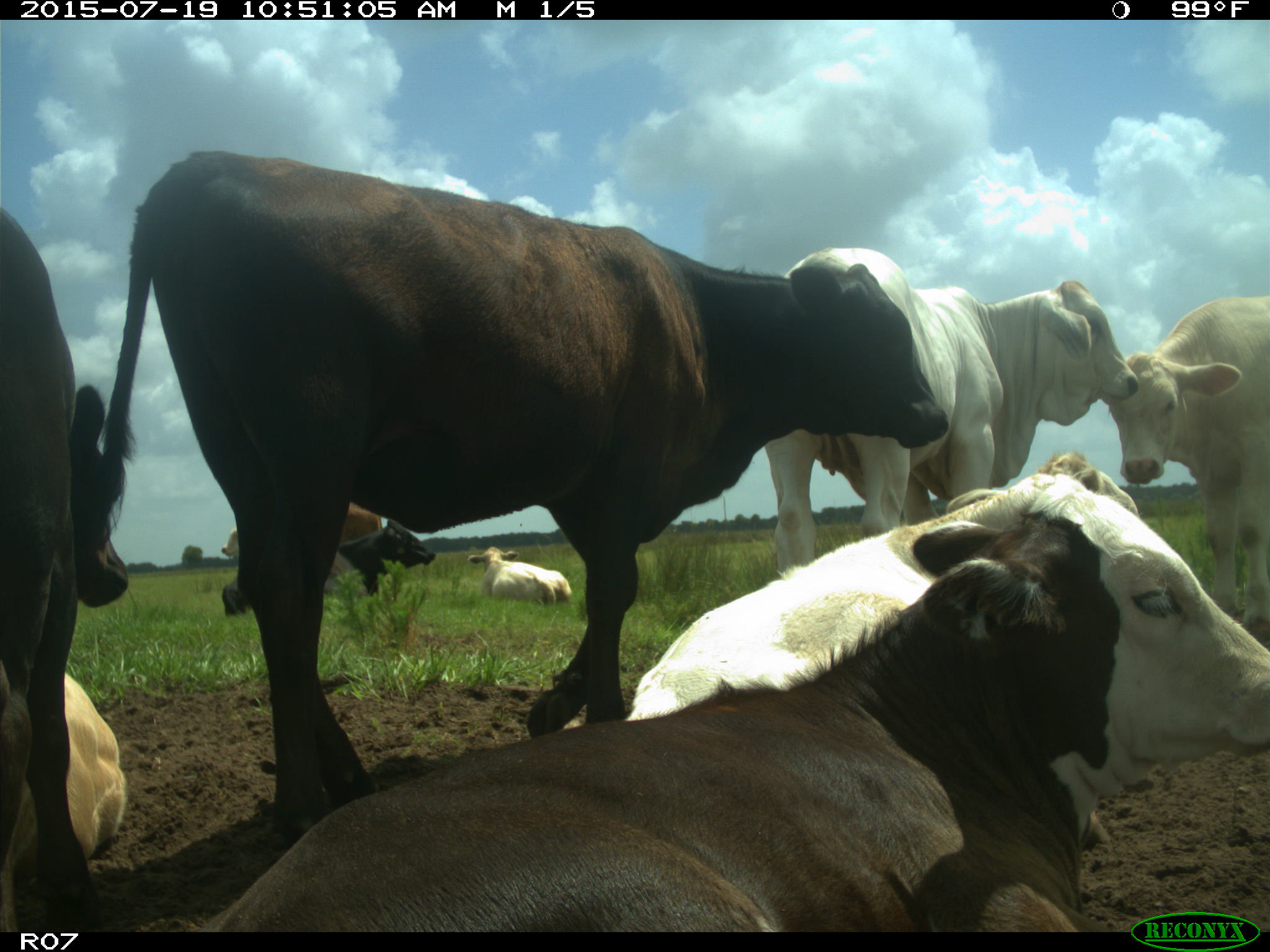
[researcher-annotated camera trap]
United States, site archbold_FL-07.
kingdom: Animalia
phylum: Chordata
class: Mammalia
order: Artiodactyla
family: Bovidae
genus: Bos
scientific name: Bos taurus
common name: domestic cow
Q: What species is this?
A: Bos taurus (domestic cow).